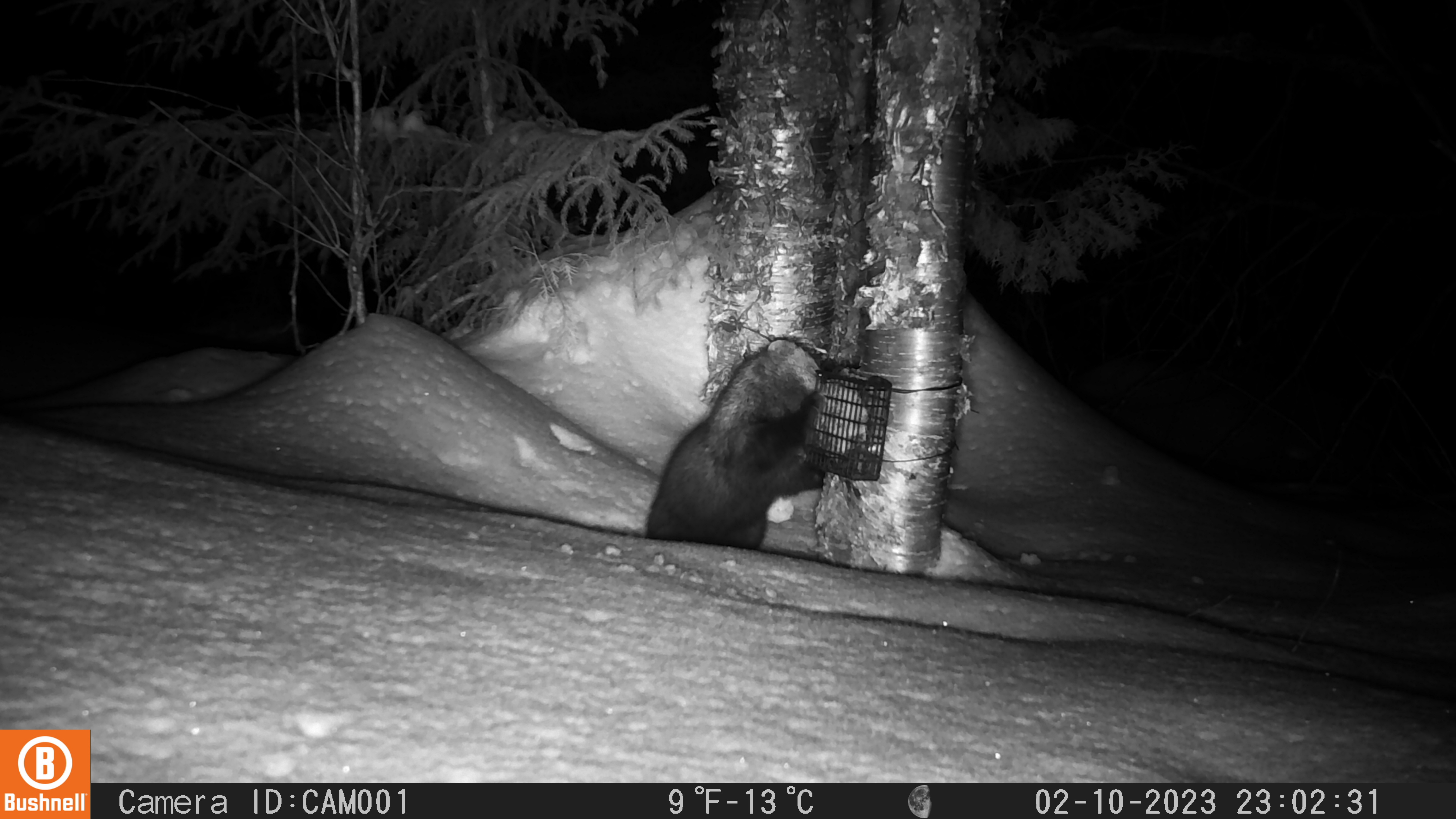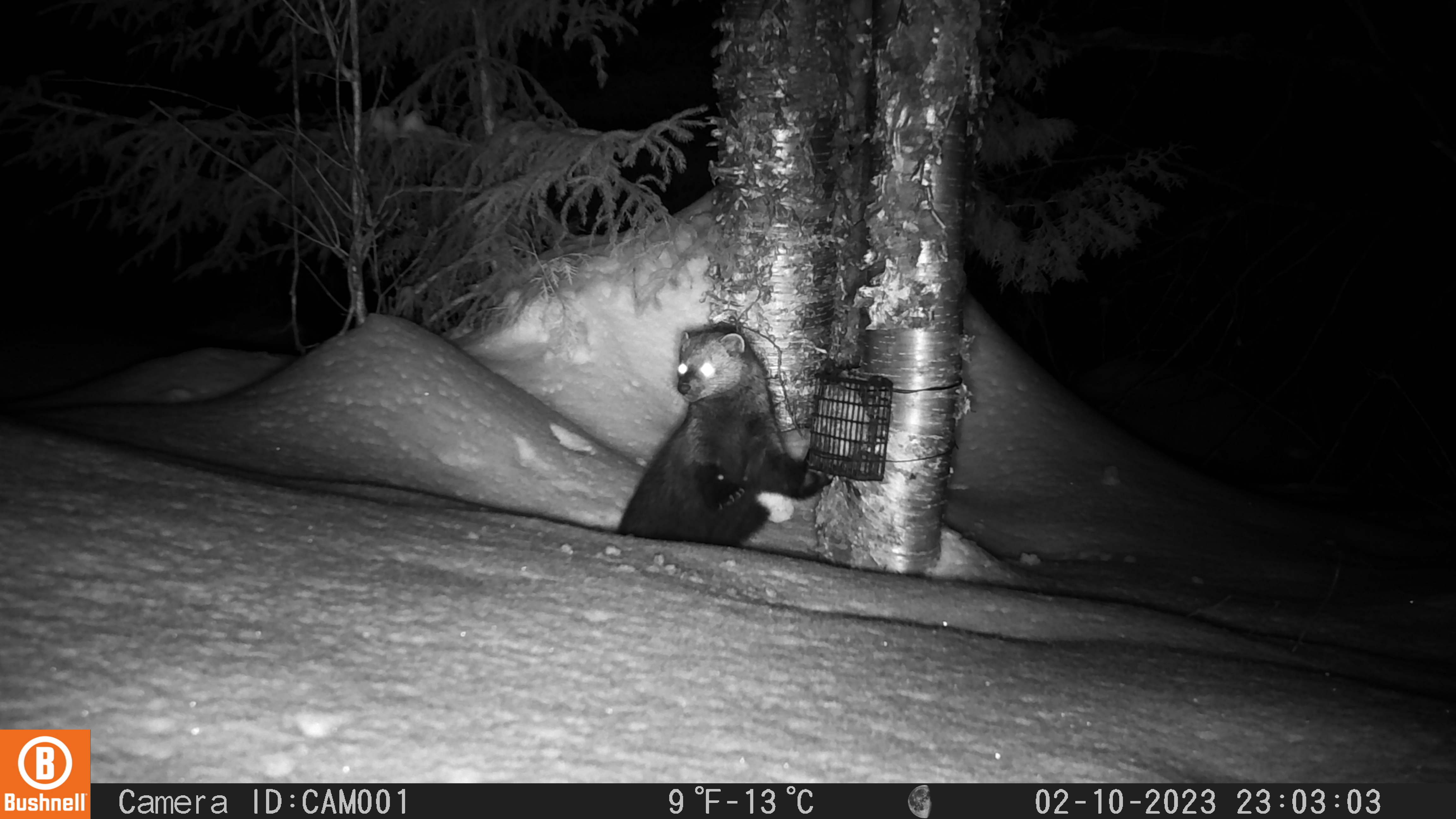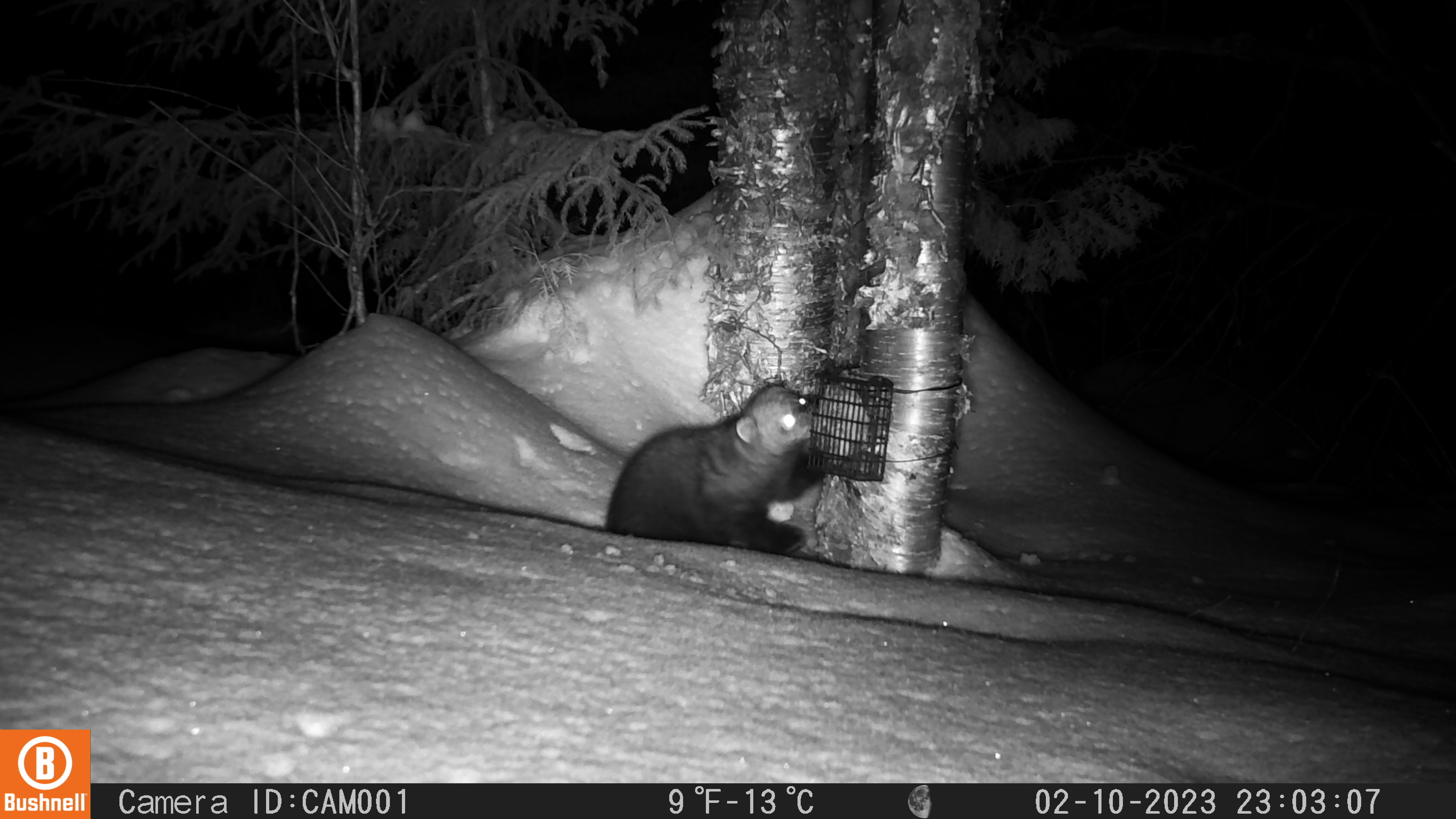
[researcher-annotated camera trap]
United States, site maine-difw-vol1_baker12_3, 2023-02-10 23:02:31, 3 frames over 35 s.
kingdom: Animalia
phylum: Chordata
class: Mammalia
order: Carnivora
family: Mustelidae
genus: Pekania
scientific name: Pekania pennanti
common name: fisher